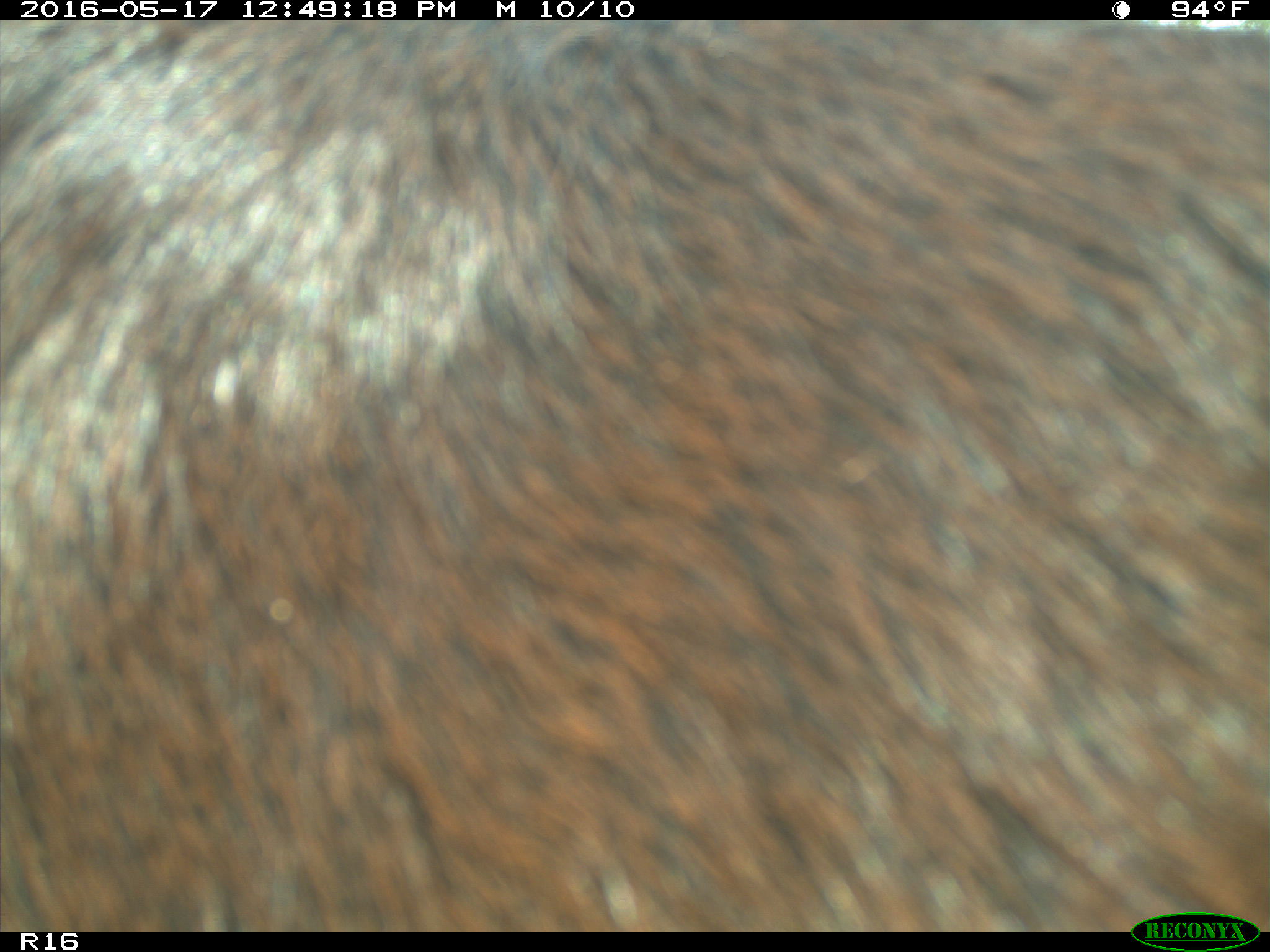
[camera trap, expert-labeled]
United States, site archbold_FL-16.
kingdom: Animalia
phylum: Chordata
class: Mammalia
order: Artiodactyla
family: Bovidae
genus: Bos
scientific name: Bos taurus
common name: domestic cow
Bos taurus (domestic cow).